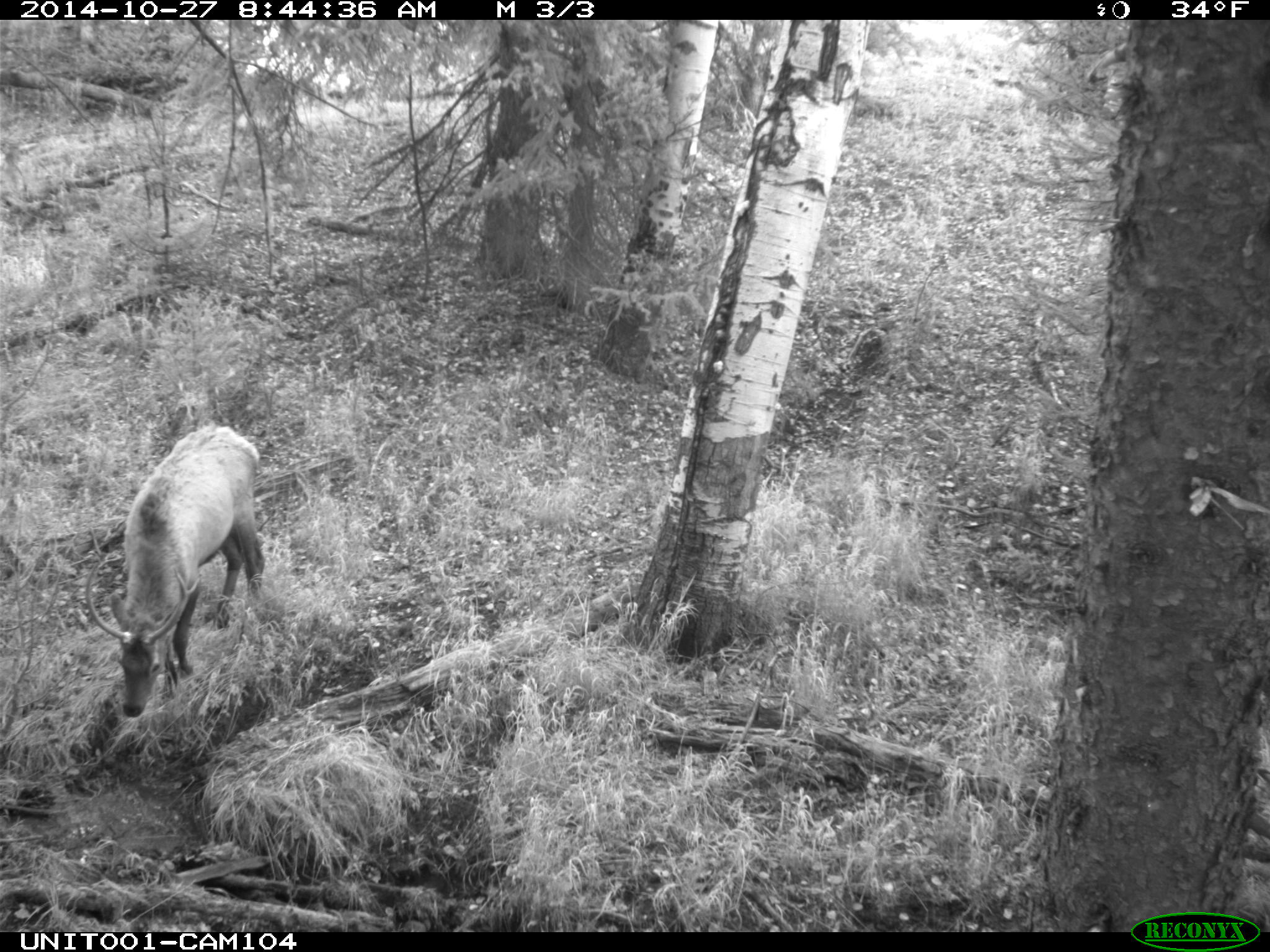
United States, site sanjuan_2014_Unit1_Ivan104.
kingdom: Animalia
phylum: Chordata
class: Mammalia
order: Artiodactyla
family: Cervidae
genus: Cervus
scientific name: Cervus elaphus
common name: red deer